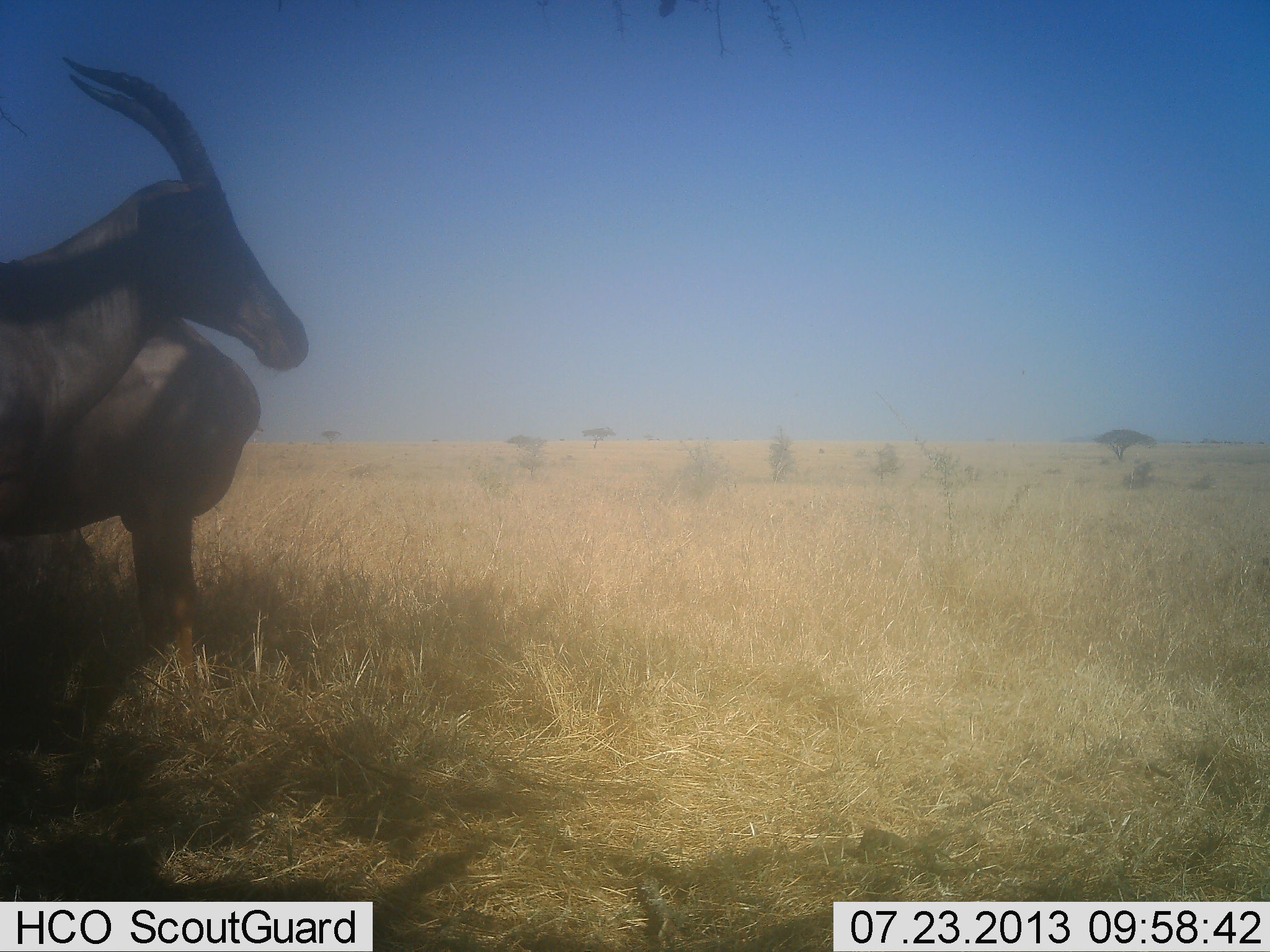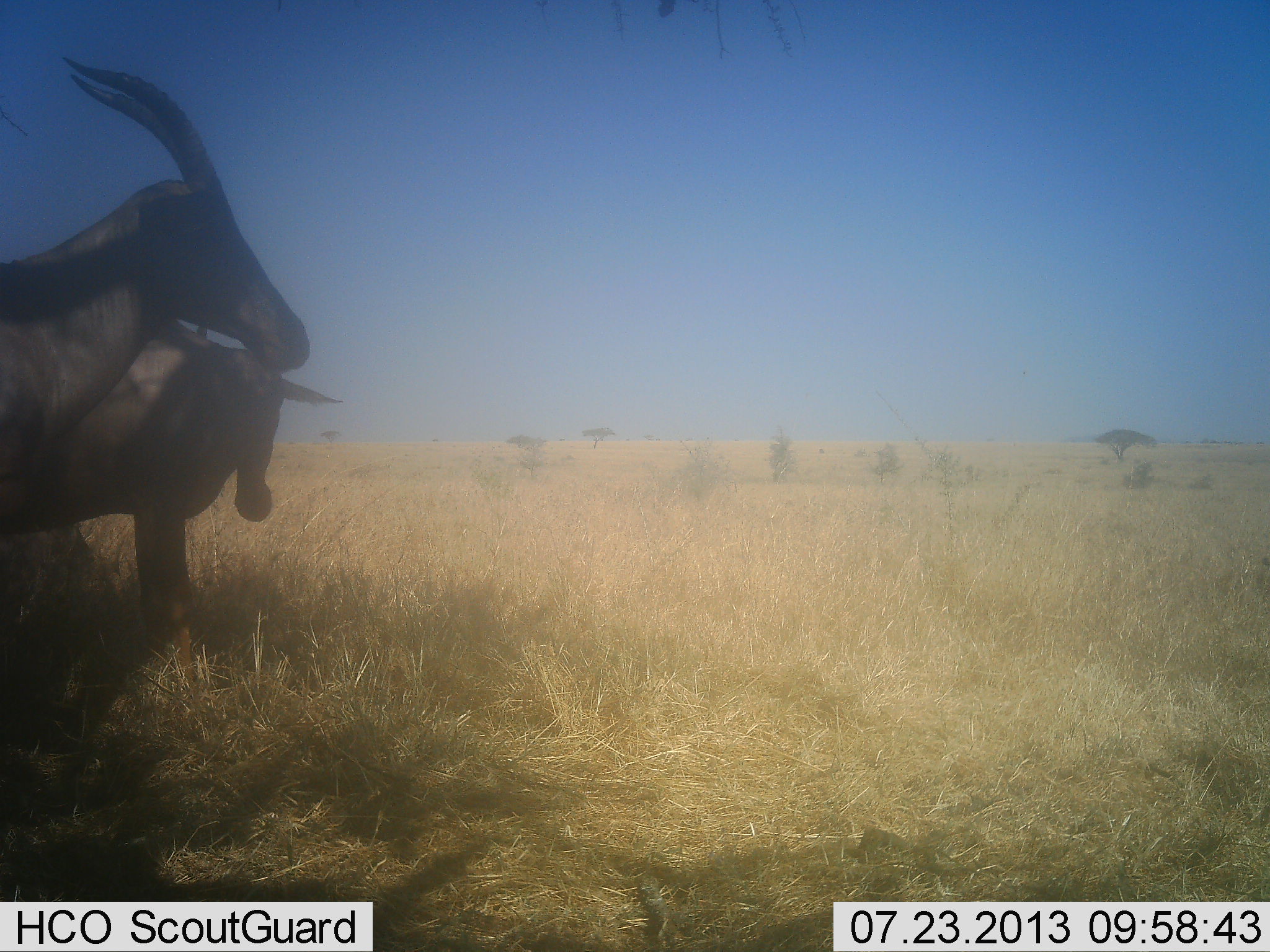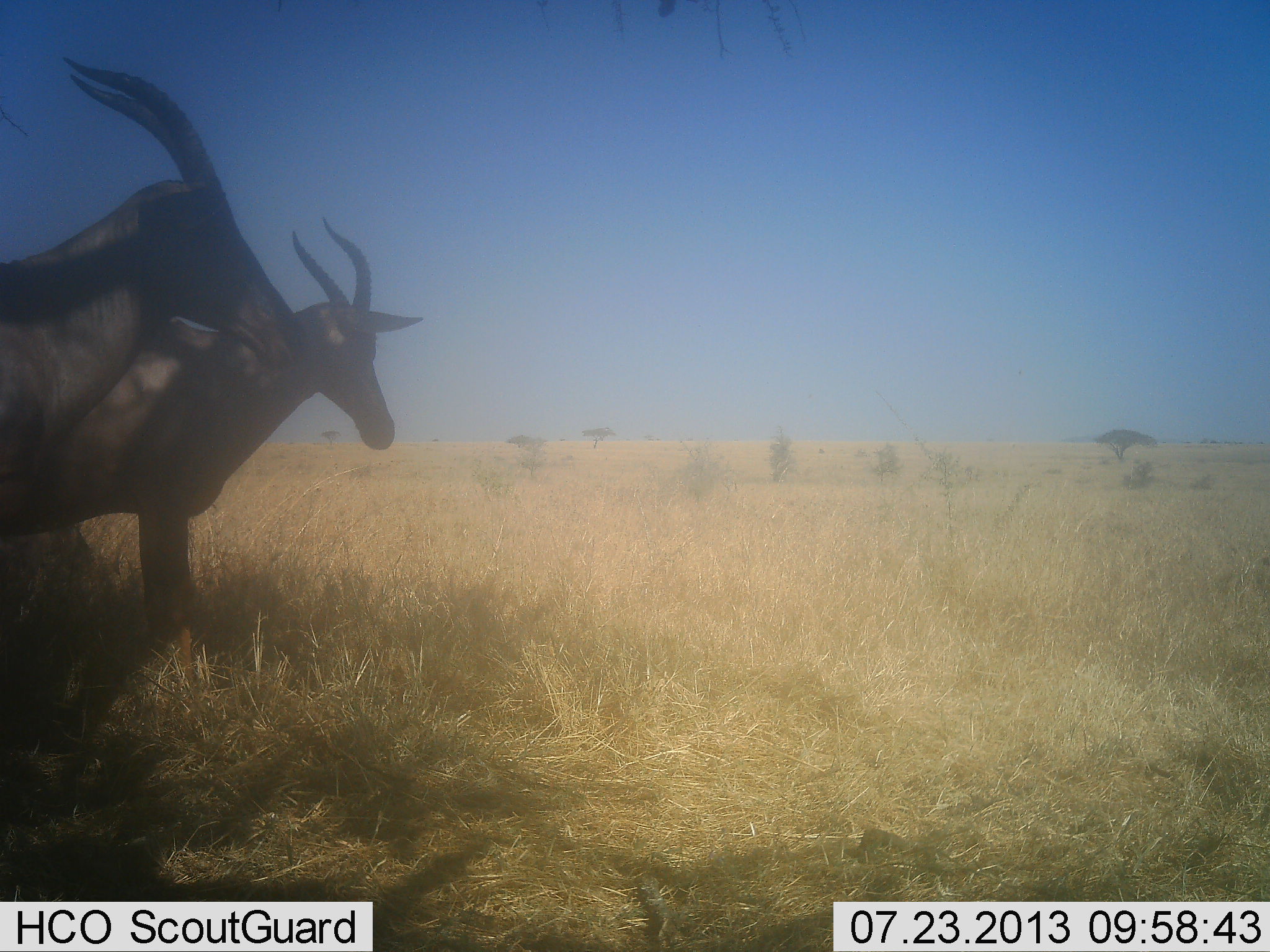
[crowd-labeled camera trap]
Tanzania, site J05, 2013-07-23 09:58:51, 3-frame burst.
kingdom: Animalia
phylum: Chordata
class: Mammalia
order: Artiodactyla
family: Bovidae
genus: Damaliscus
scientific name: Damaliscus lunatus jimela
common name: topi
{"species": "topi (Damaliscus lunatus jimela)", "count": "2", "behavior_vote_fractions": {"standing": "100%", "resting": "6%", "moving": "12%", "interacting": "6%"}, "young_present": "0%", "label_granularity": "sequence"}